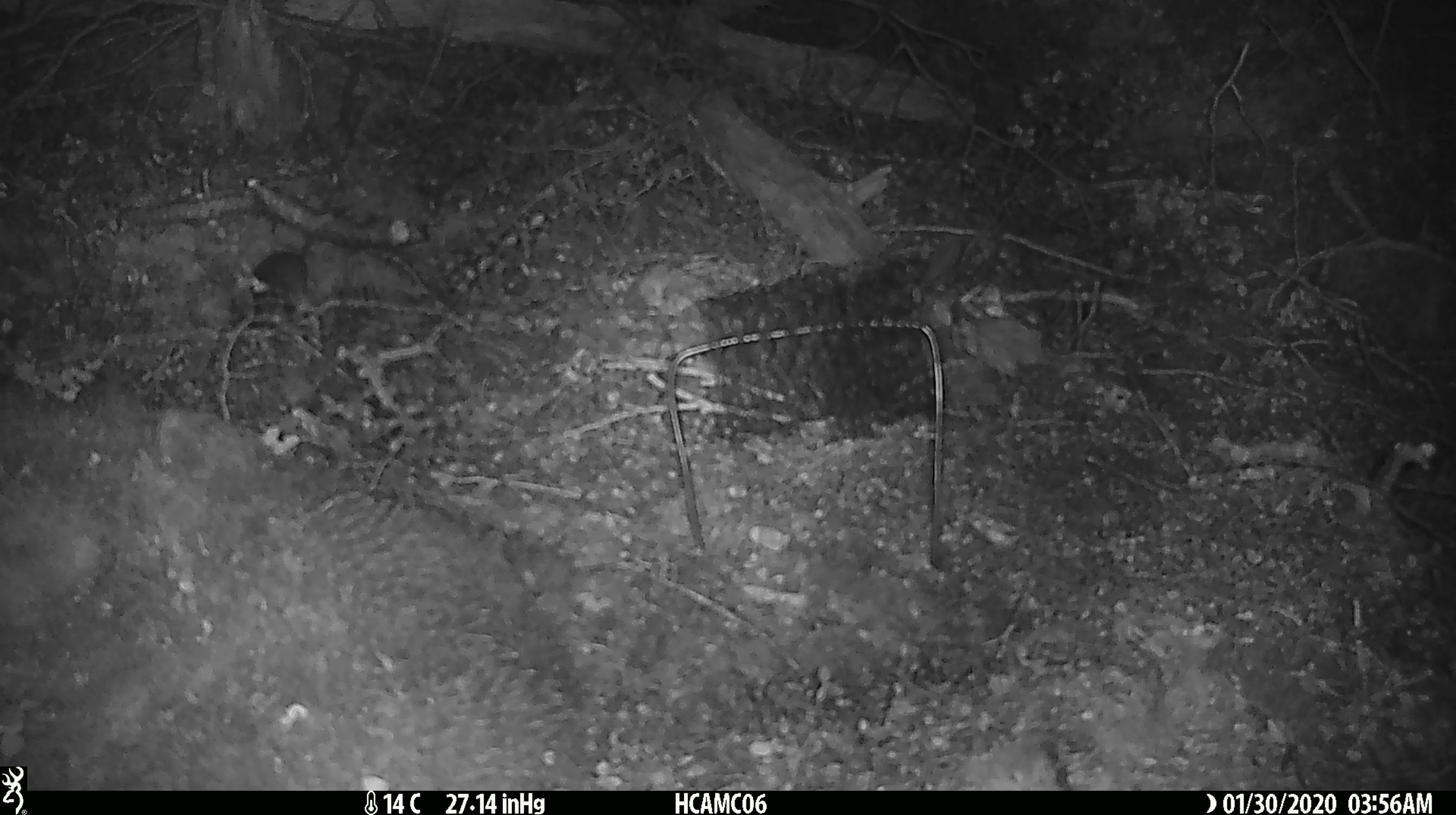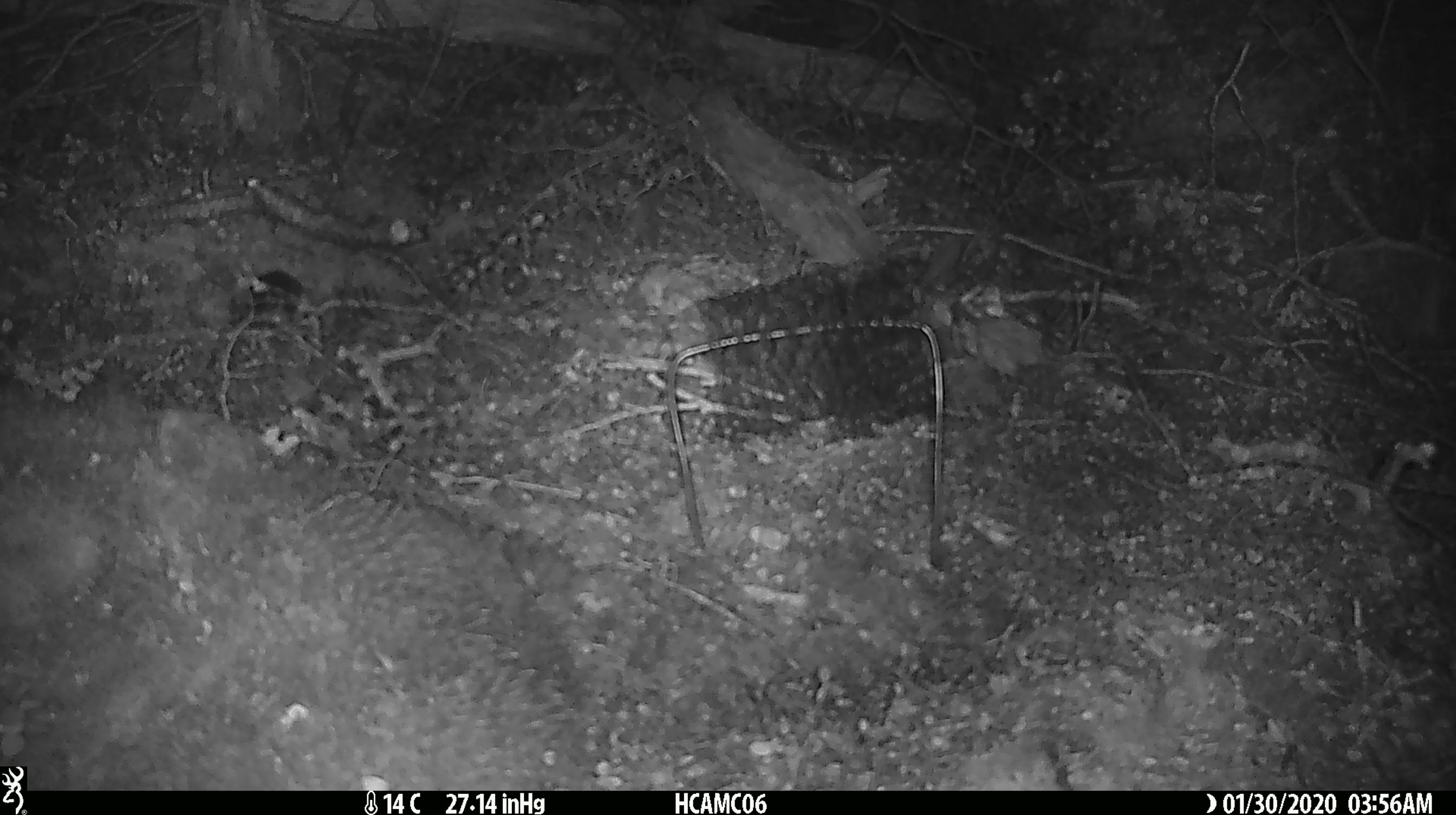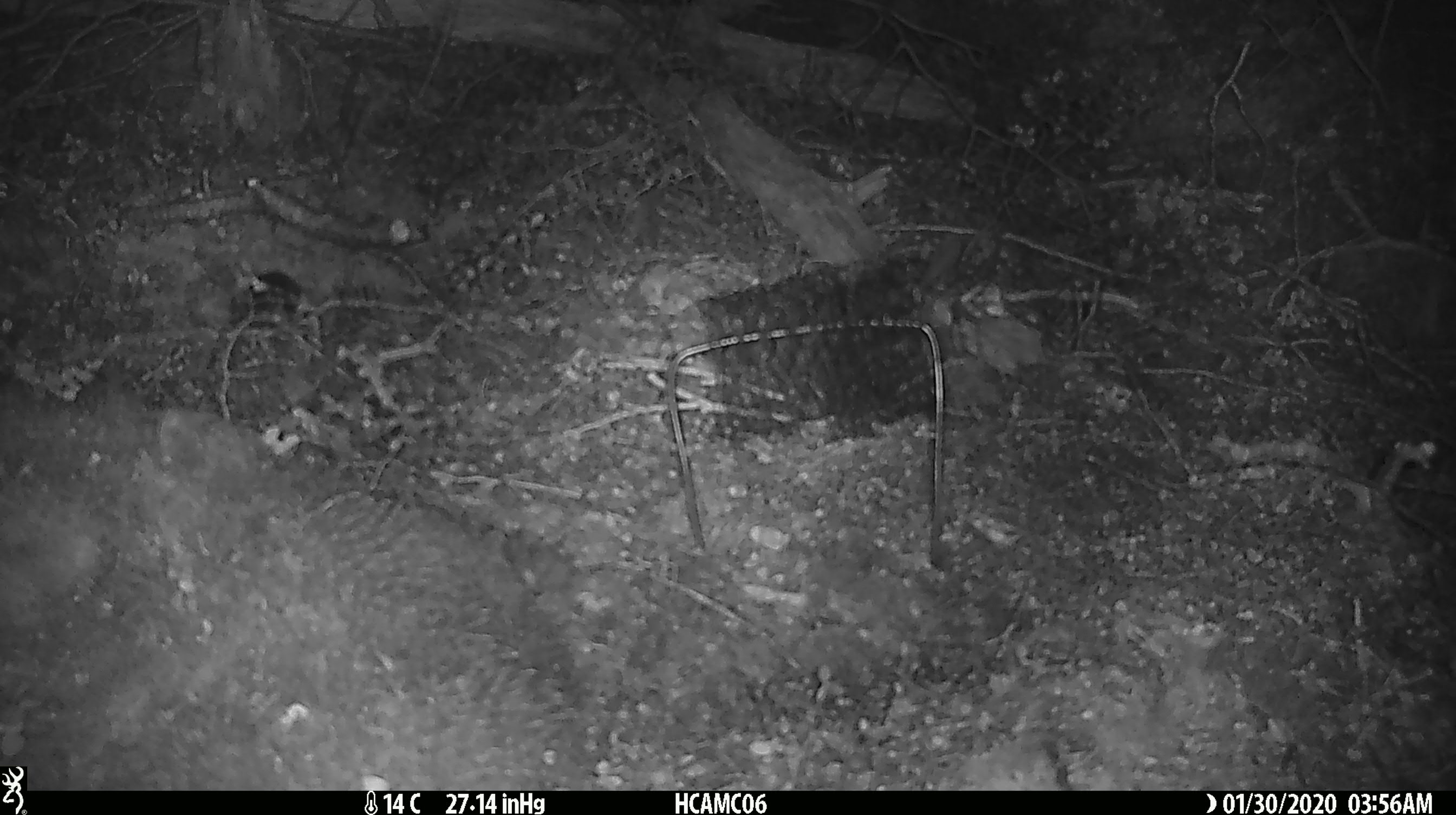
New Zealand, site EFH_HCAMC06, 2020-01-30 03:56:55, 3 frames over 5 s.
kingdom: Animalia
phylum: Chordata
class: Mammalia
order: Rodentia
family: Muridae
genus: Mus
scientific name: Mus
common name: mouse